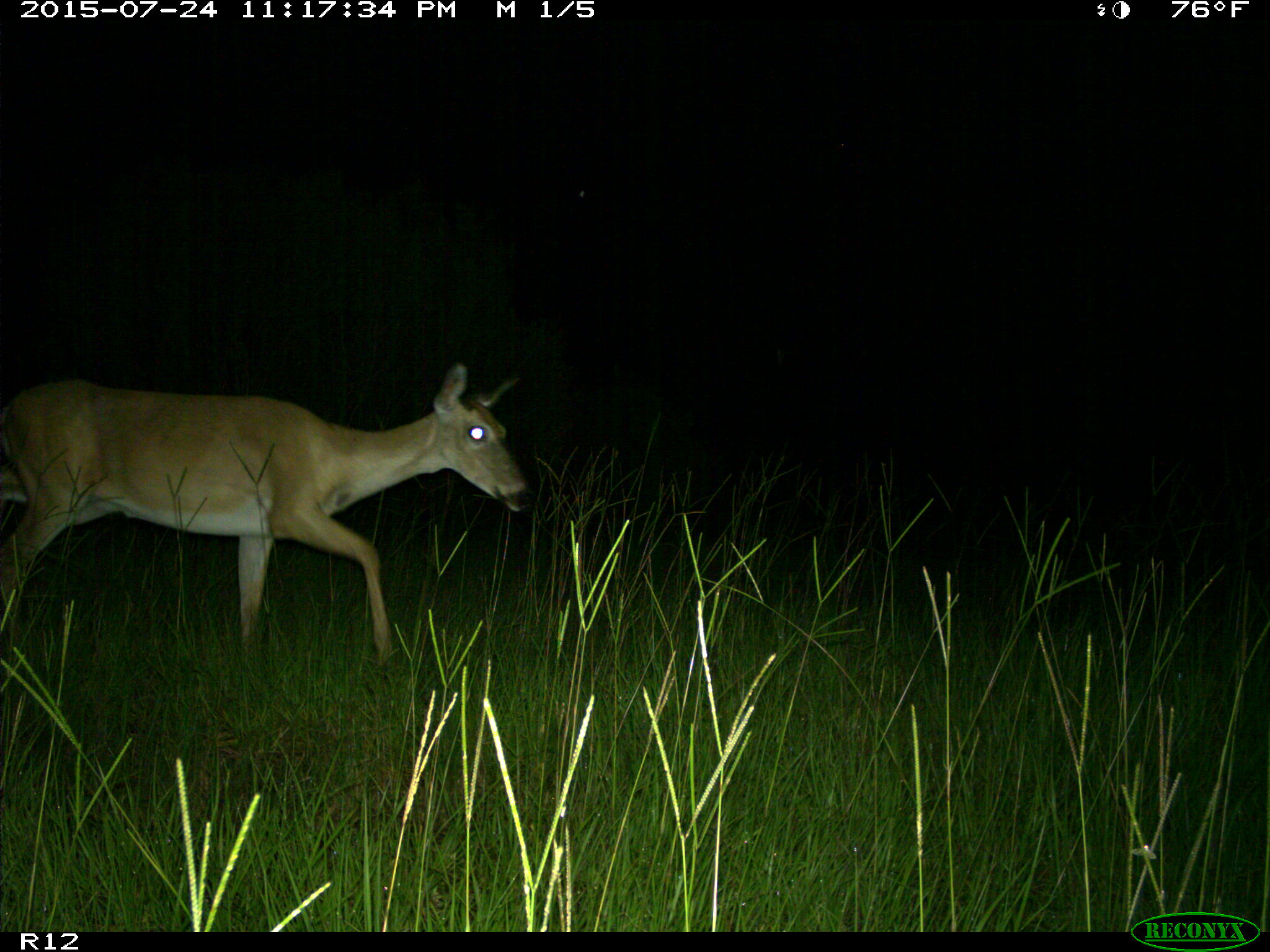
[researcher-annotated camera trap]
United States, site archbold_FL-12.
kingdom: Animalia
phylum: Chordata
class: Mammalia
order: Artiodactyla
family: Cervidae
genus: Odocoileus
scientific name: Odocoileus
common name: deer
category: unidentified deer